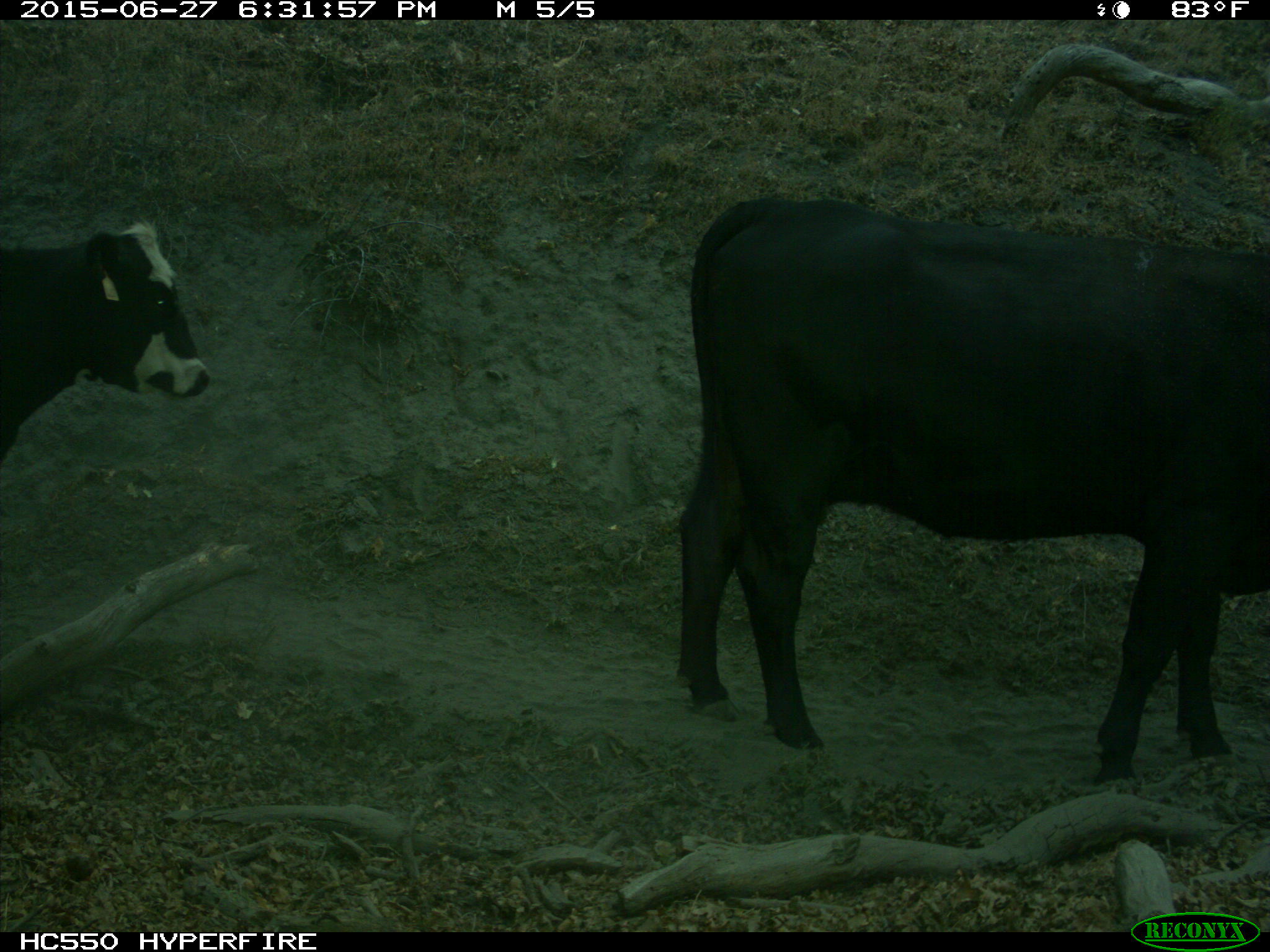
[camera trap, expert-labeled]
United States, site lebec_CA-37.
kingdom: Animalia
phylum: Chordata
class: Mammalia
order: Artiodactyla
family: Bovidae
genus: Bos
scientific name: Bos taurus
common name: domestic cow